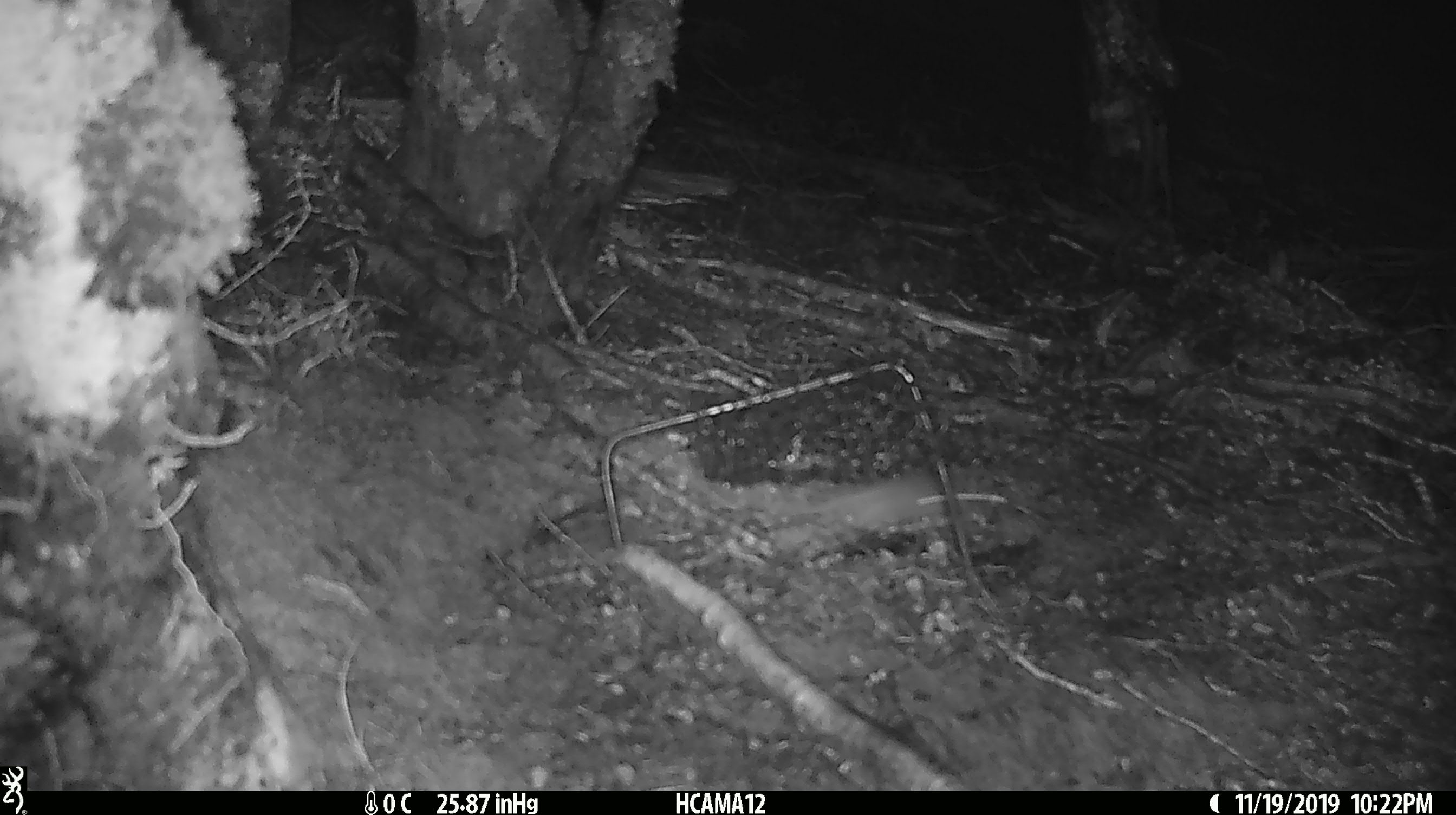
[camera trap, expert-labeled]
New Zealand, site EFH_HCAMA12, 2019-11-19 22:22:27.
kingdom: Animalia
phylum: Chordata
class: Mammalia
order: Rodentia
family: Muridae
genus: Mus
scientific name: Mus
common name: mouse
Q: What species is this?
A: Mouse (Mus).